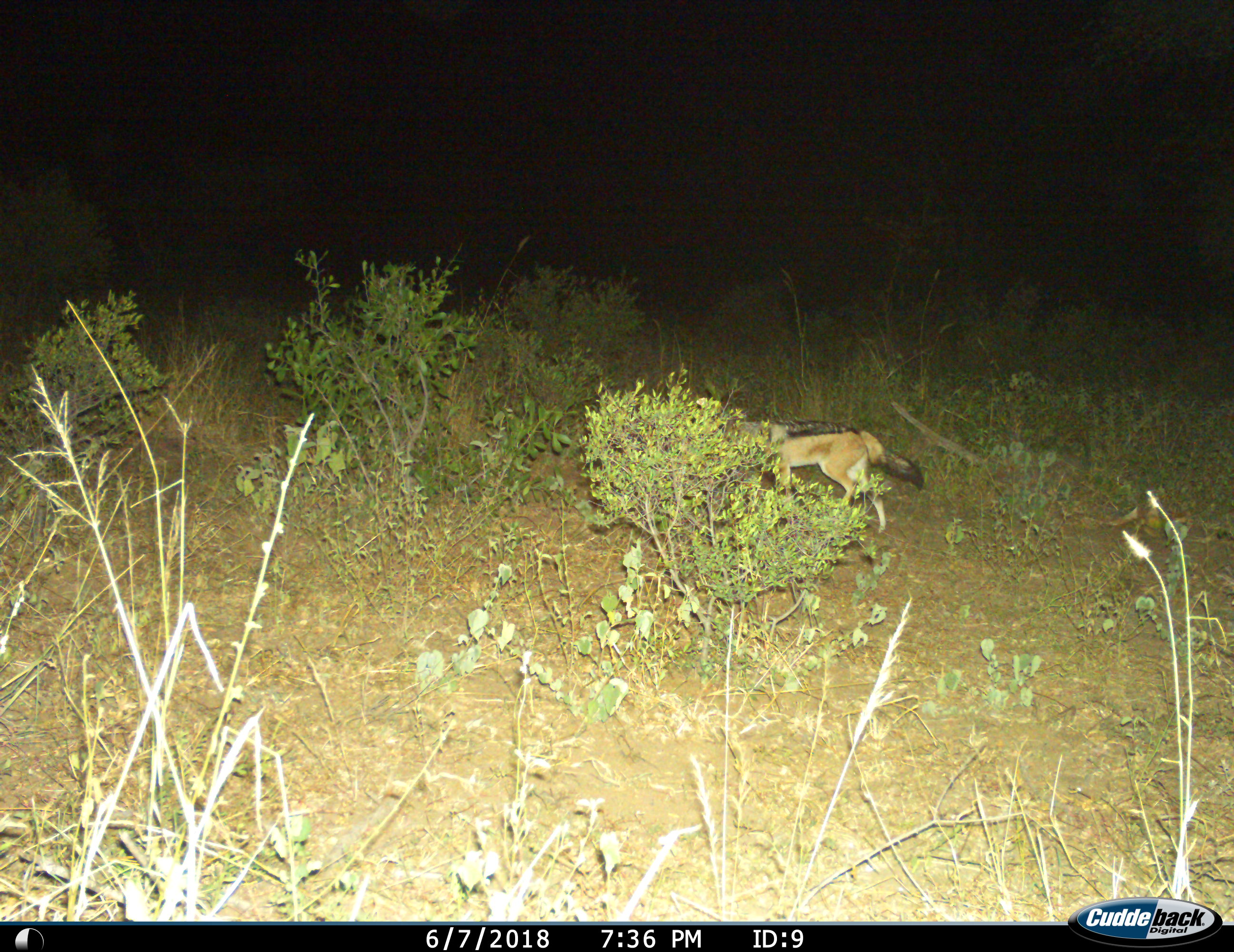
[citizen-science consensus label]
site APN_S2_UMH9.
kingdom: Animalia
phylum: Chordata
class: Mammalia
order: Carnivora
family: Canidae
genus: Lupulella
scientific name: Lupulella mesomelas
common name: black-backed jackal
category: jackalblackbacked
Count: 1.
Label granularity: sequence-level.